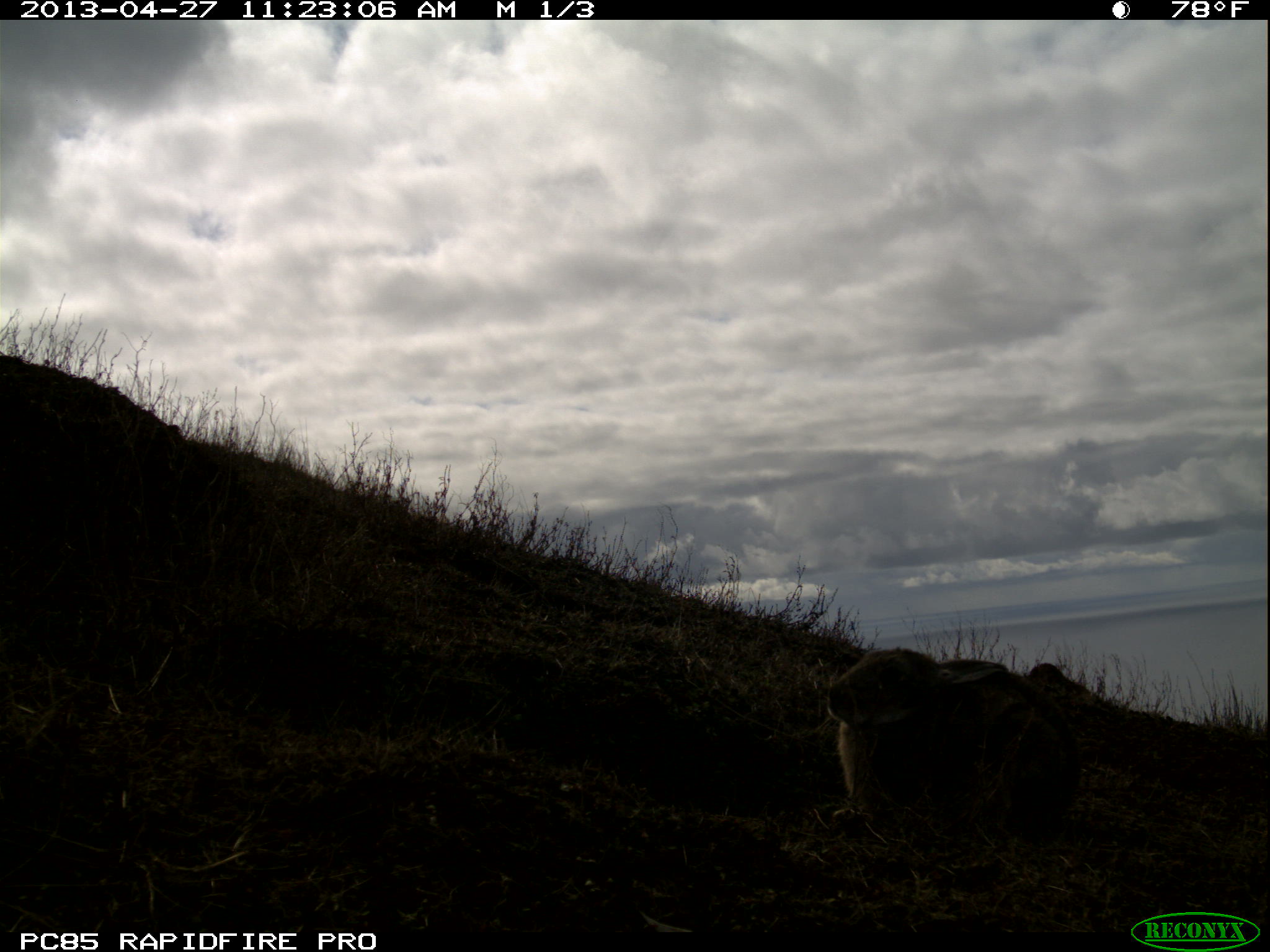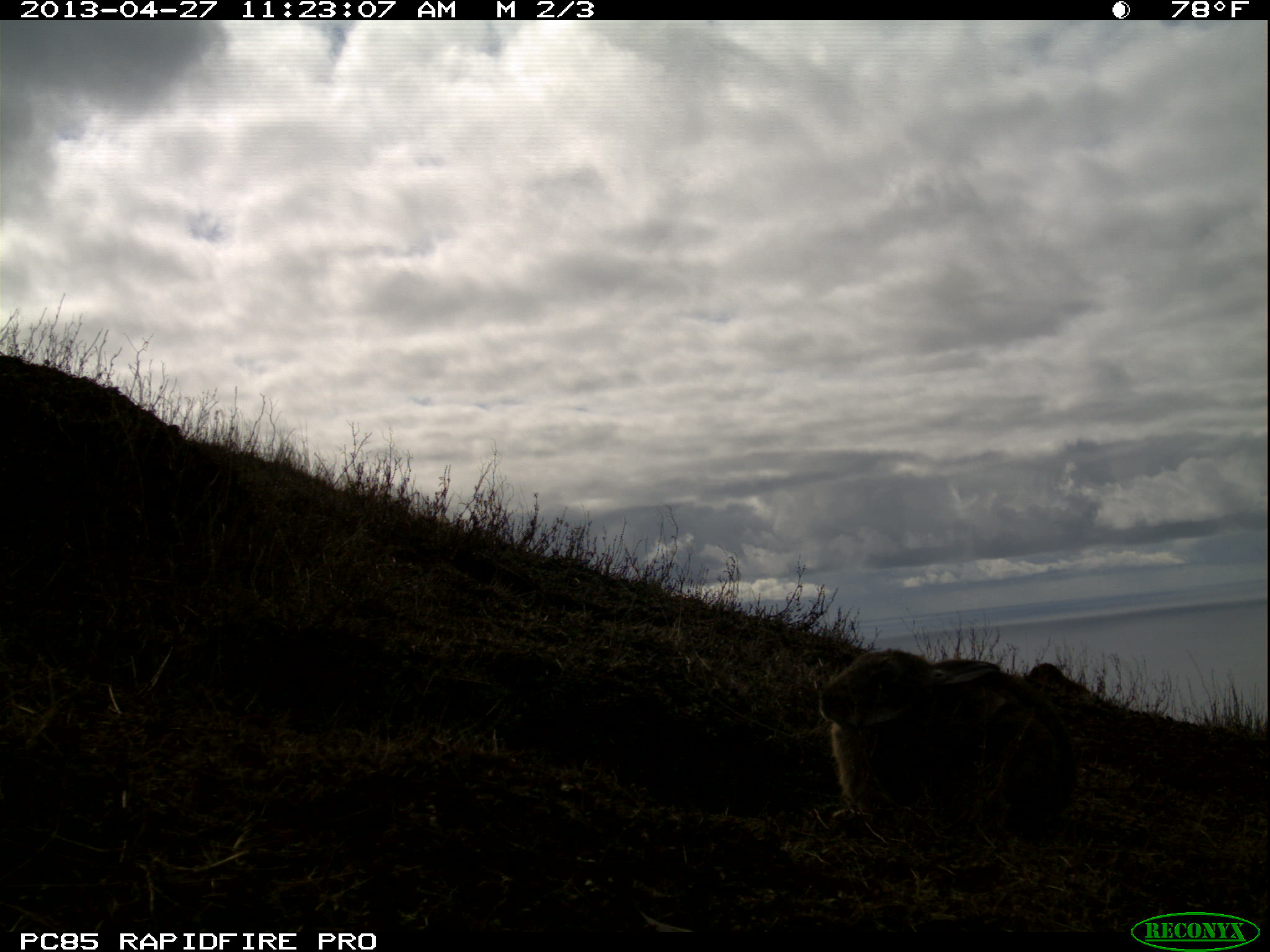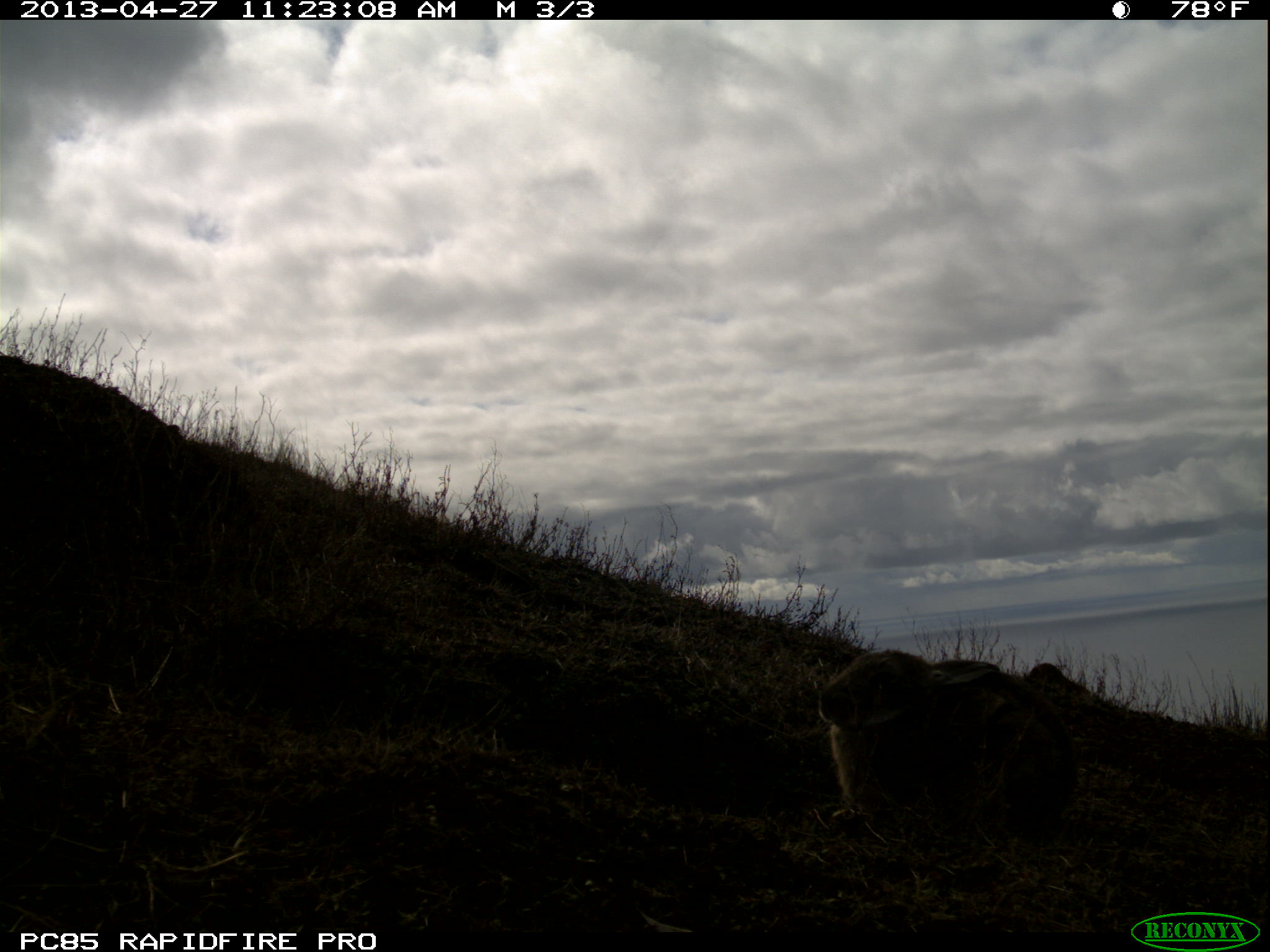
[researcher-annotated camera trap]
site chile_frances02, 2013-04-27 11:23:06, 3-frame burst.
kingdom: Animalia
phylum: Chordata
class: Mammalia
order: Lagomorpha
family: Leporidae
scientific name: Leporidae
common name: rabbits and hares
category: rabbit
Rabbit (rabbits and hares) (Leporidae).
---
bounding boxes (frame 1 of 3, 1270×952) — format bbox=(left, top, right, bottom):
rabbit: bbox=(821, 645, 1080, 845)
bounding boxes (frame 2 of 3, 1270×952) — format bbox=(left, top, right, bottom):
rabbit: bbox=(812, 646, 1078, 843)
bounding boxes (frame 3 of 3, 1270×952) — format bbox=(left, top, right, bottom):
rabbit: bbox=(815, 646, 1078, 844)